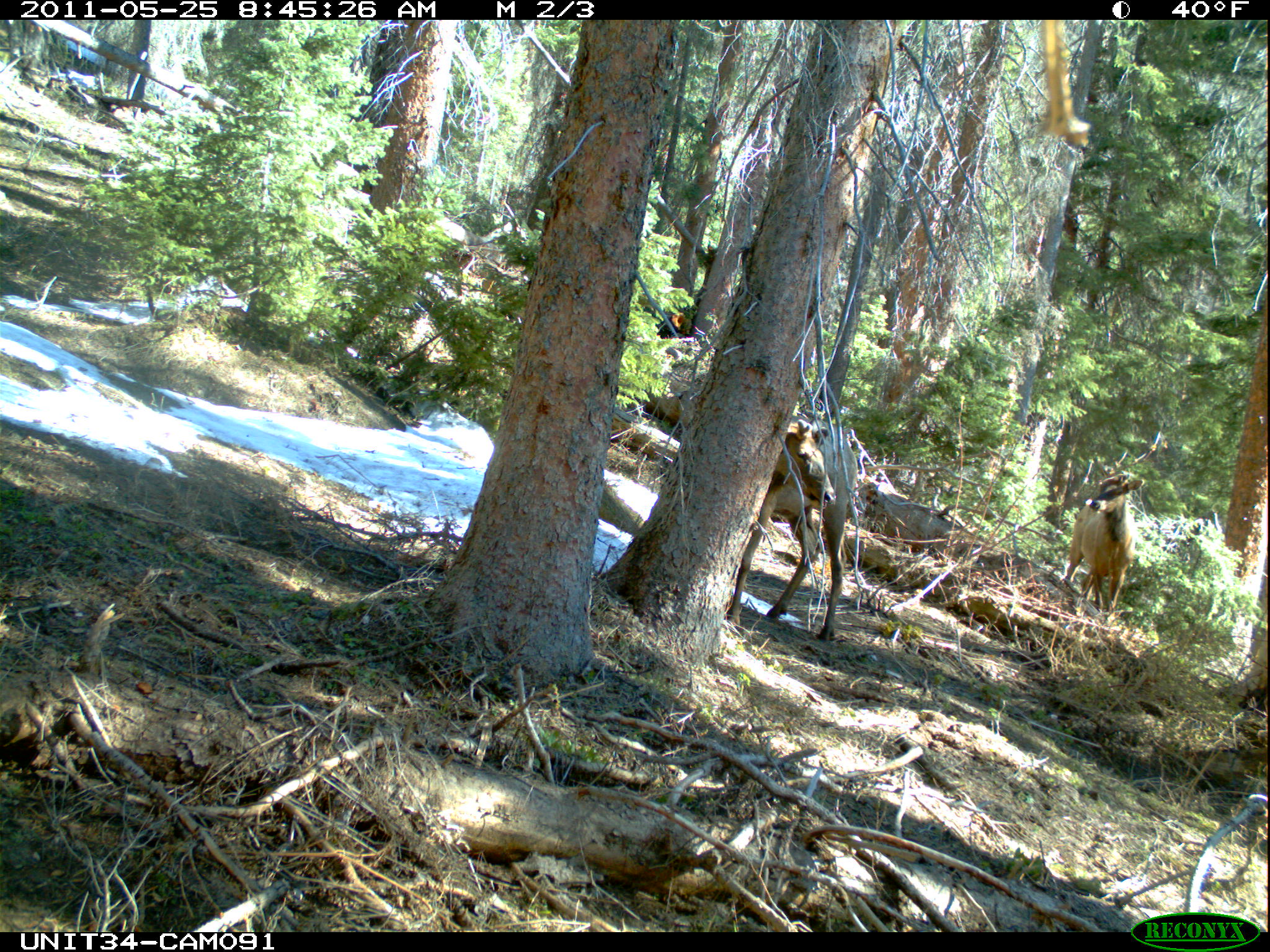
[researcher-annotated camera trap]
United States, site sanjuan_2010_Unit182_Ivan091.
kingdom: Animalia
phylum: Chordata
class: Mammalia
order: Artiodactyla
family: Cervidae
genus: Cervus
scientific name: Cervus elaphus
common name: red deer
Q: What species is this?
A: Cervus elaphus (red deer).